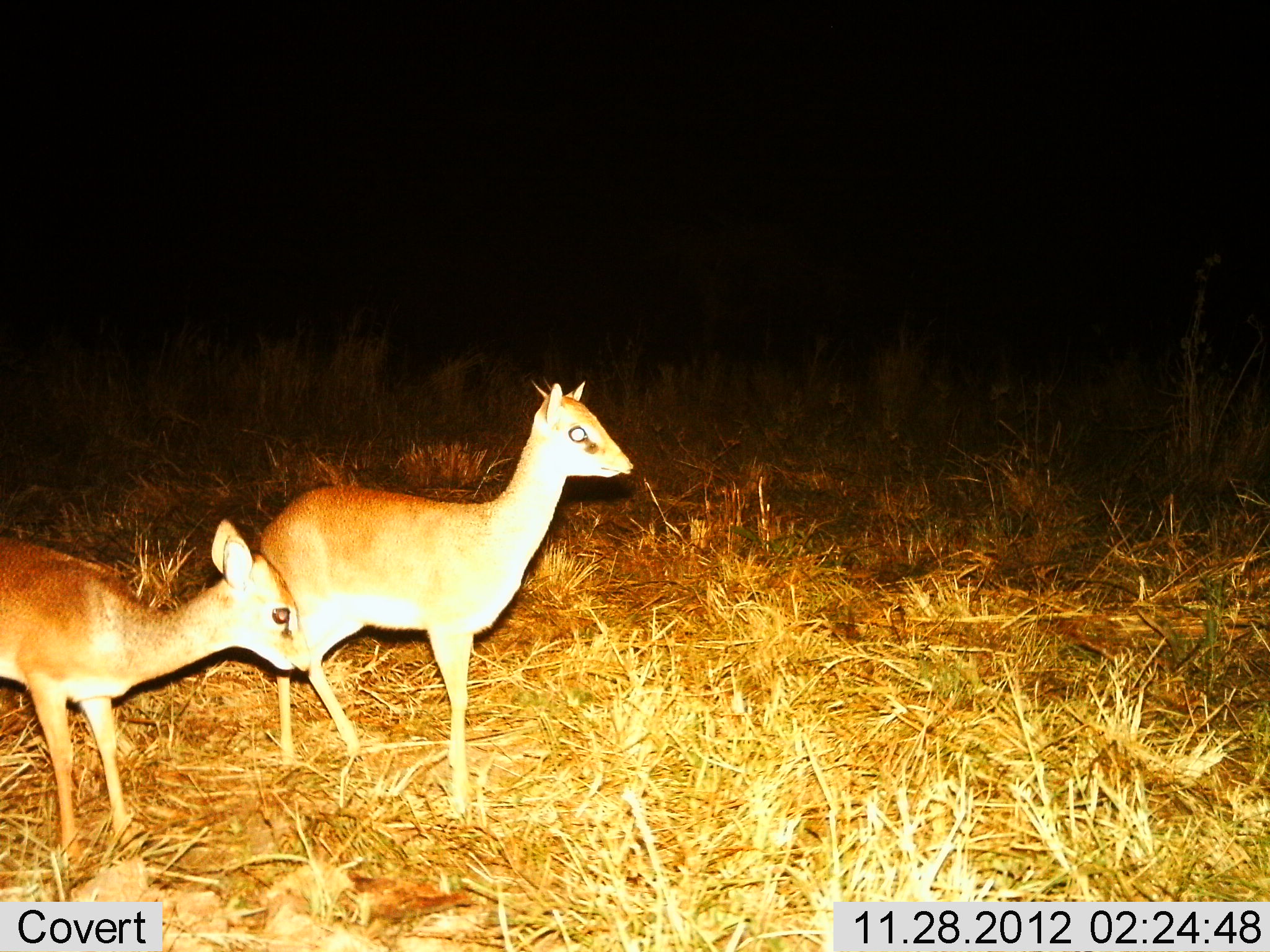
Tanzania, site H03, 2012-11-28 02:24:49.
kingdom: Animalia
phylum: Chordata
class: Mammalia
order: Artiodactyla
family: Bovidae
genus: Madoqua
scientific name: Madoqua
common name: dikdik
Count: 2.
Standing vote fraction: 83%.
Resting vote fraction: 0%.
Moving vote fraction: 17%.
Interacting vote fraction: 0%.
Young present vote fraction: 0%.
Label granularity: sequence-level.